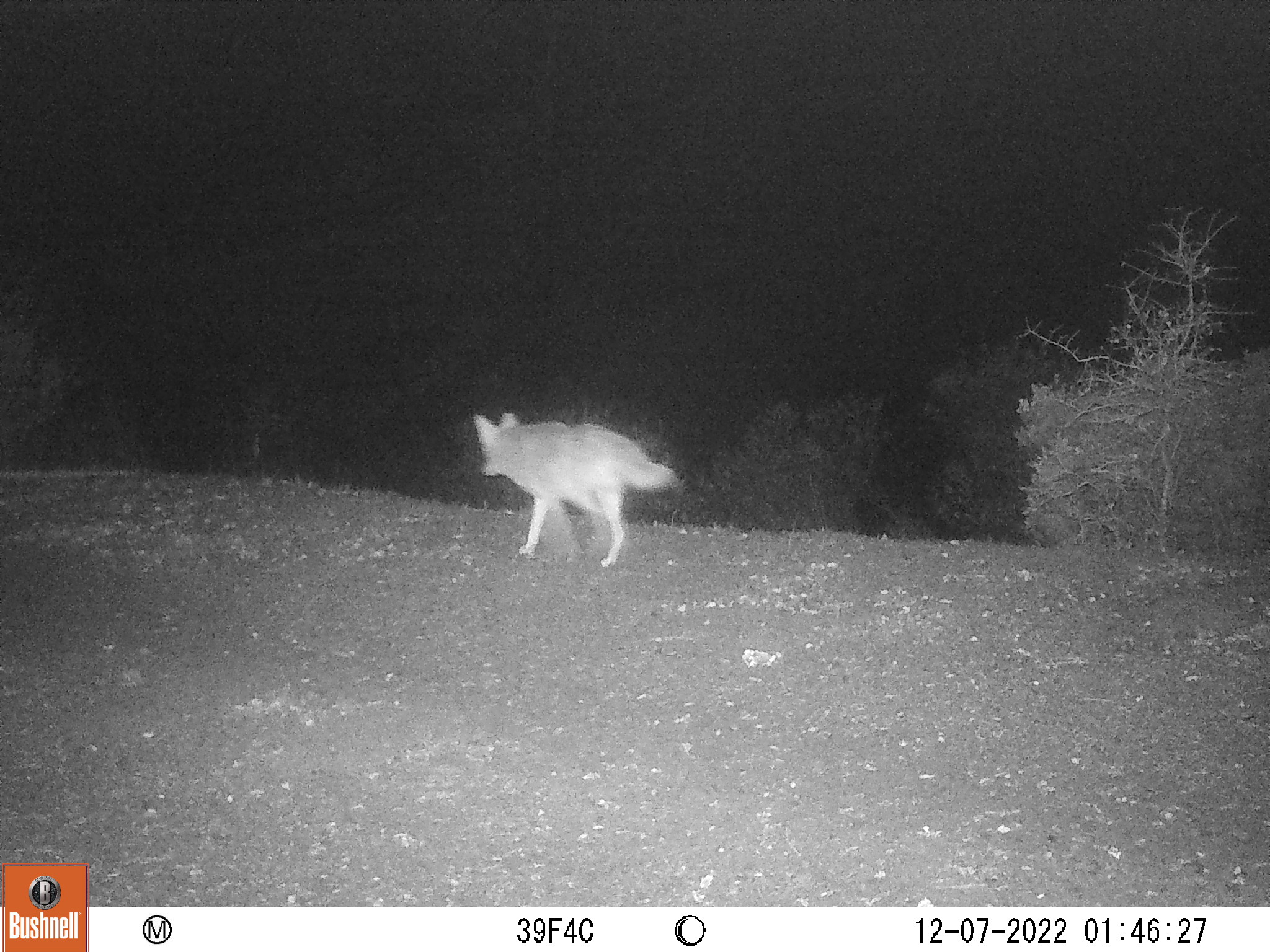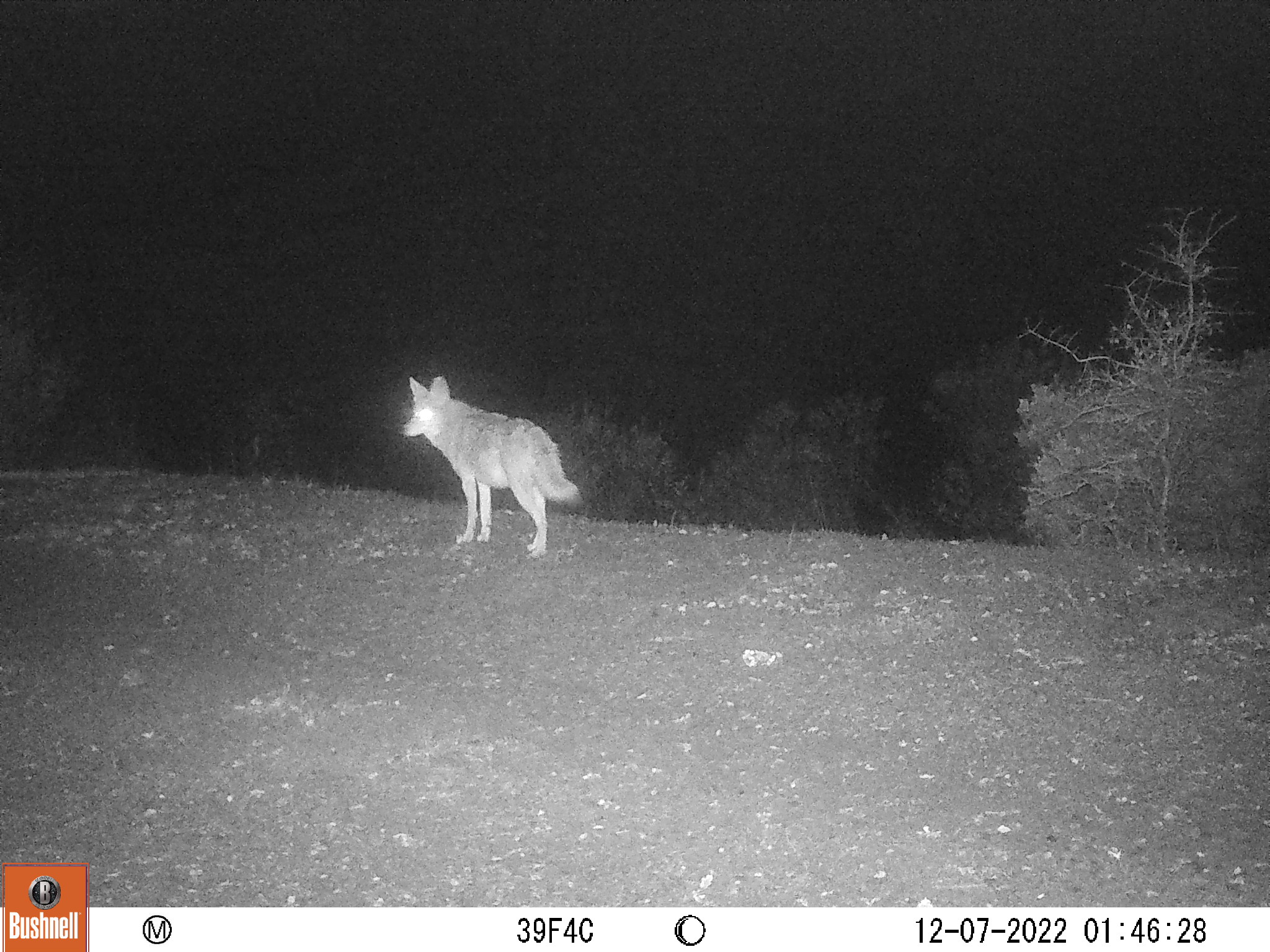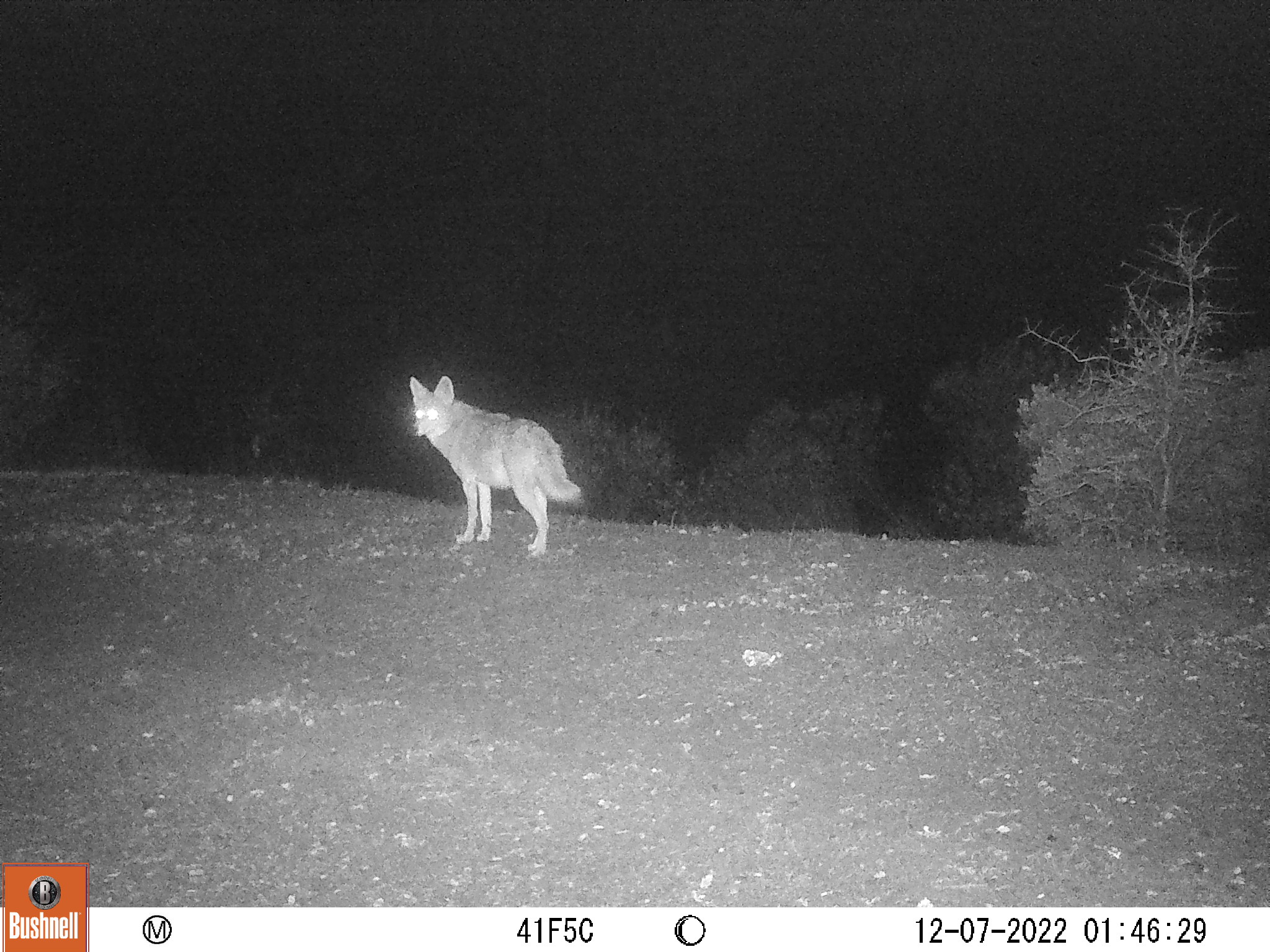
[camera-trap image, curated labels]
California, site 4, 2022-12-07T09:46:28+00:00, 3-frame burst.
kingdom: Animalia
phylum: Chordata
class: Mammalia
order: Carnivora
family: Canidae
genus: Canis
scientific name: Canis latrans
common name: coyote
Coyote (Canis latrans).